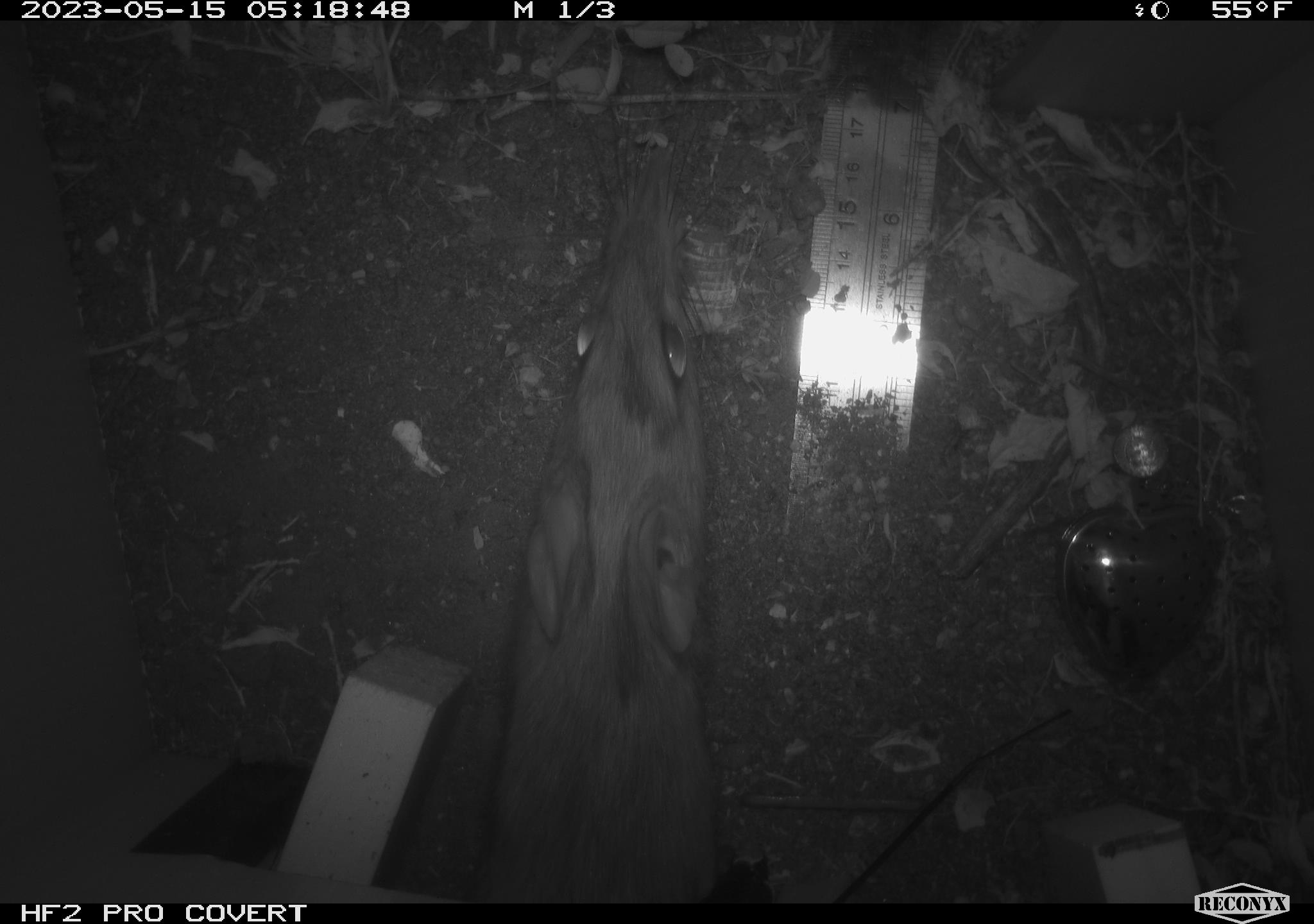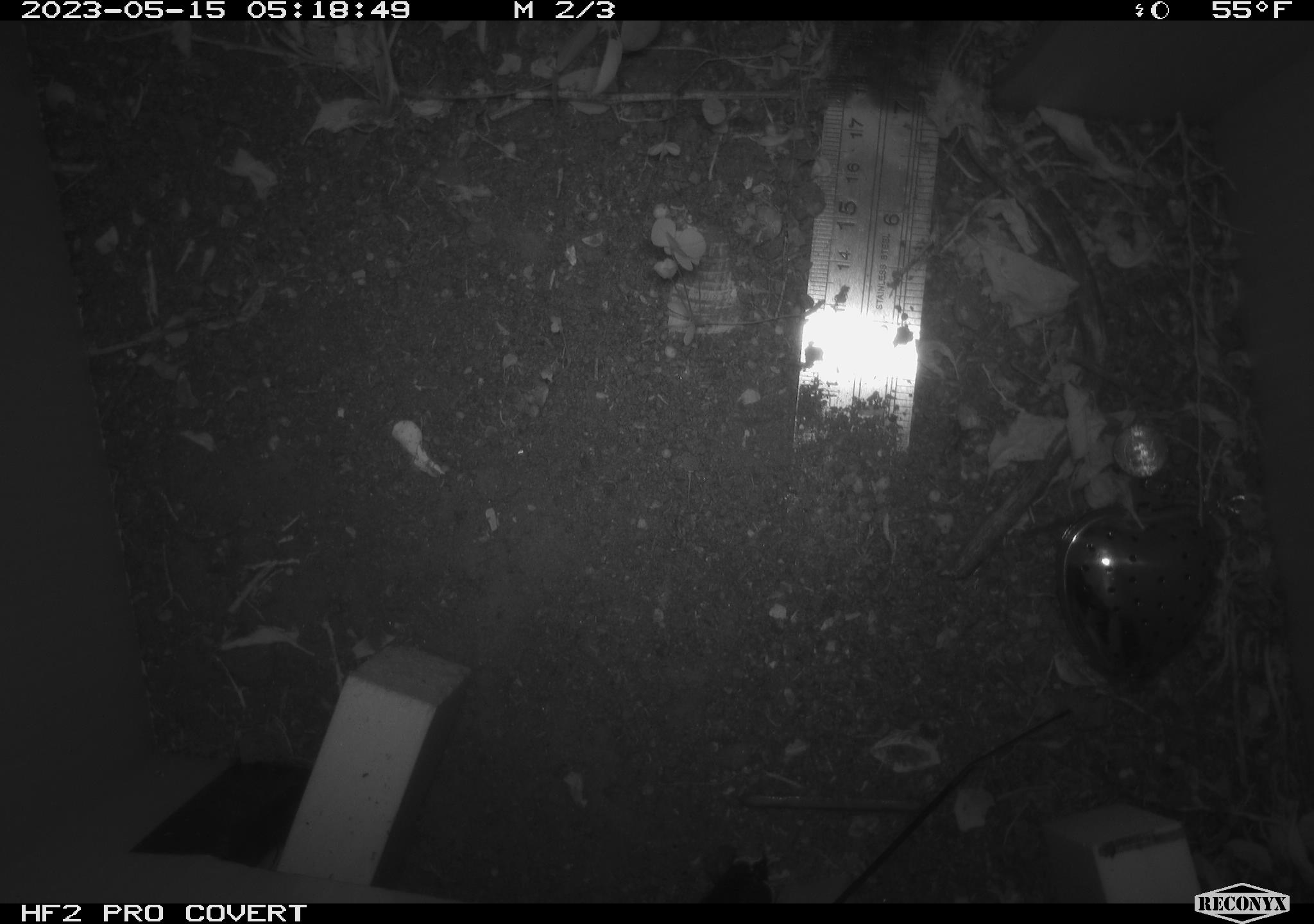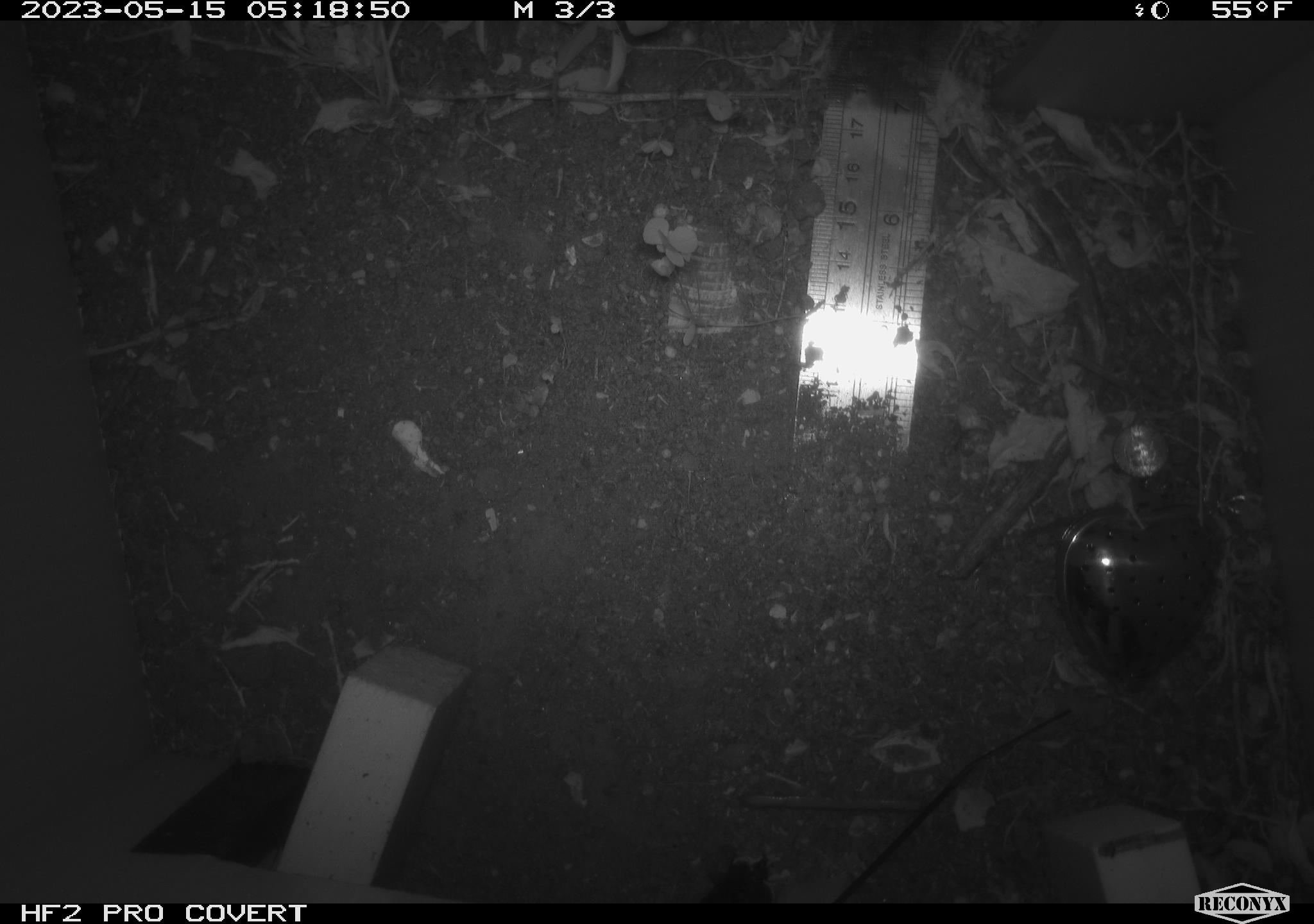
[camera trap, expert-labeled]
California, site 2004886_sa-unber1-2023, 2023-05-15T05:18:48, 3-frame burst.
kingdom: Animalia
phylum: Chordata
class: Mammalia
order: Rodentia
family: Muridae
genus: Rattus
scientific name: Rattus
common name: rat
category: rattus species